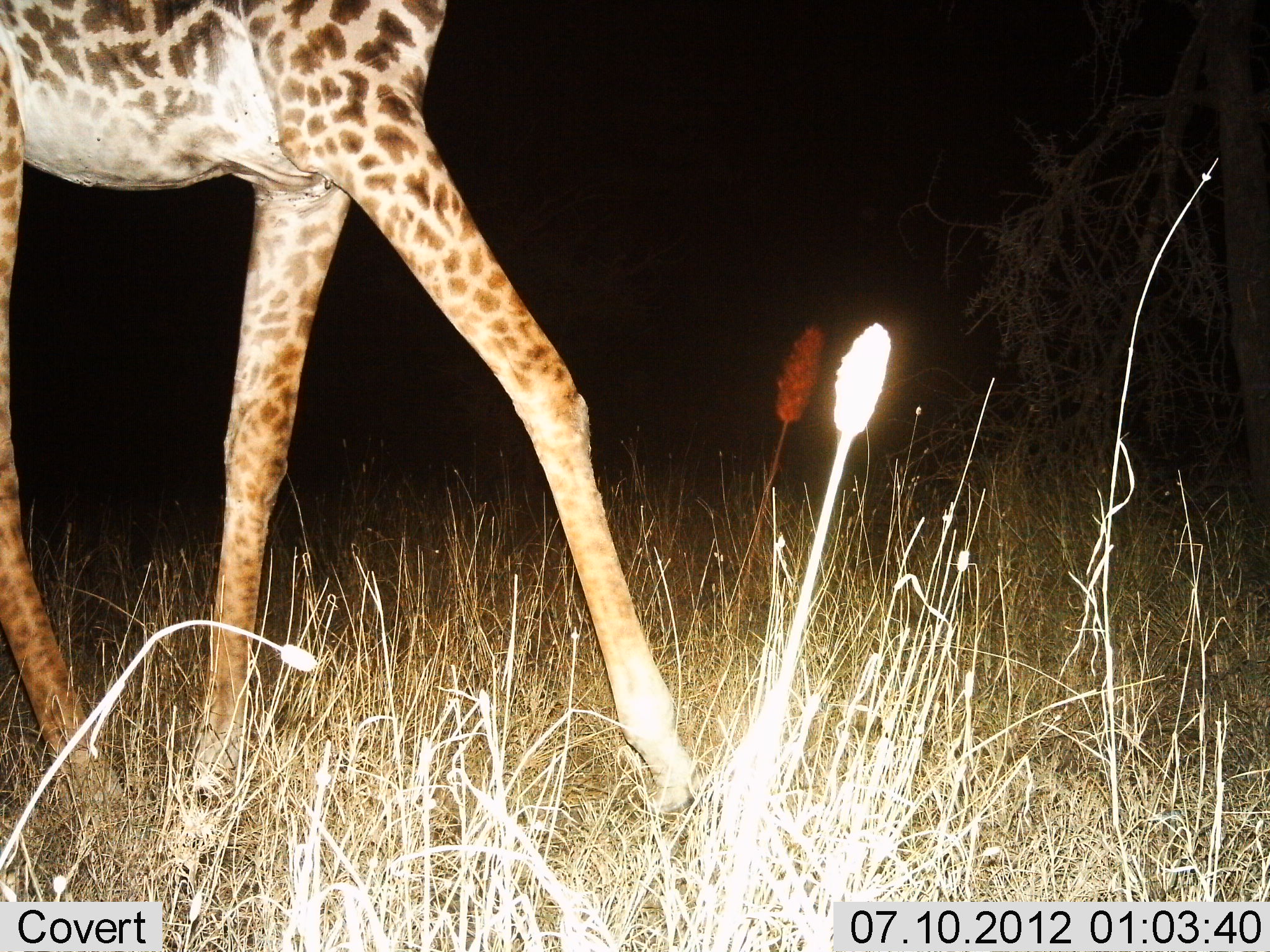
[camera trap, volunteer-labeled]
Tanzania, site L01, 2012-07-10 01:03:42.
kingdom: Animalia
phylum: Chordata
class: Mammalia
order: Artiodactyla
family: Giraffidae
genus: Giraffa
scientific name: Giraffa camelopardalis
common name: giraffe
Giraffe (Giraffa camelopardalis), count 1. Behavior (volunteer vote fractions): standing 0%, resting 0%, moving 100%, interacting 0%. Young present (vote fraction): 10%. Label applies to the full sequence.